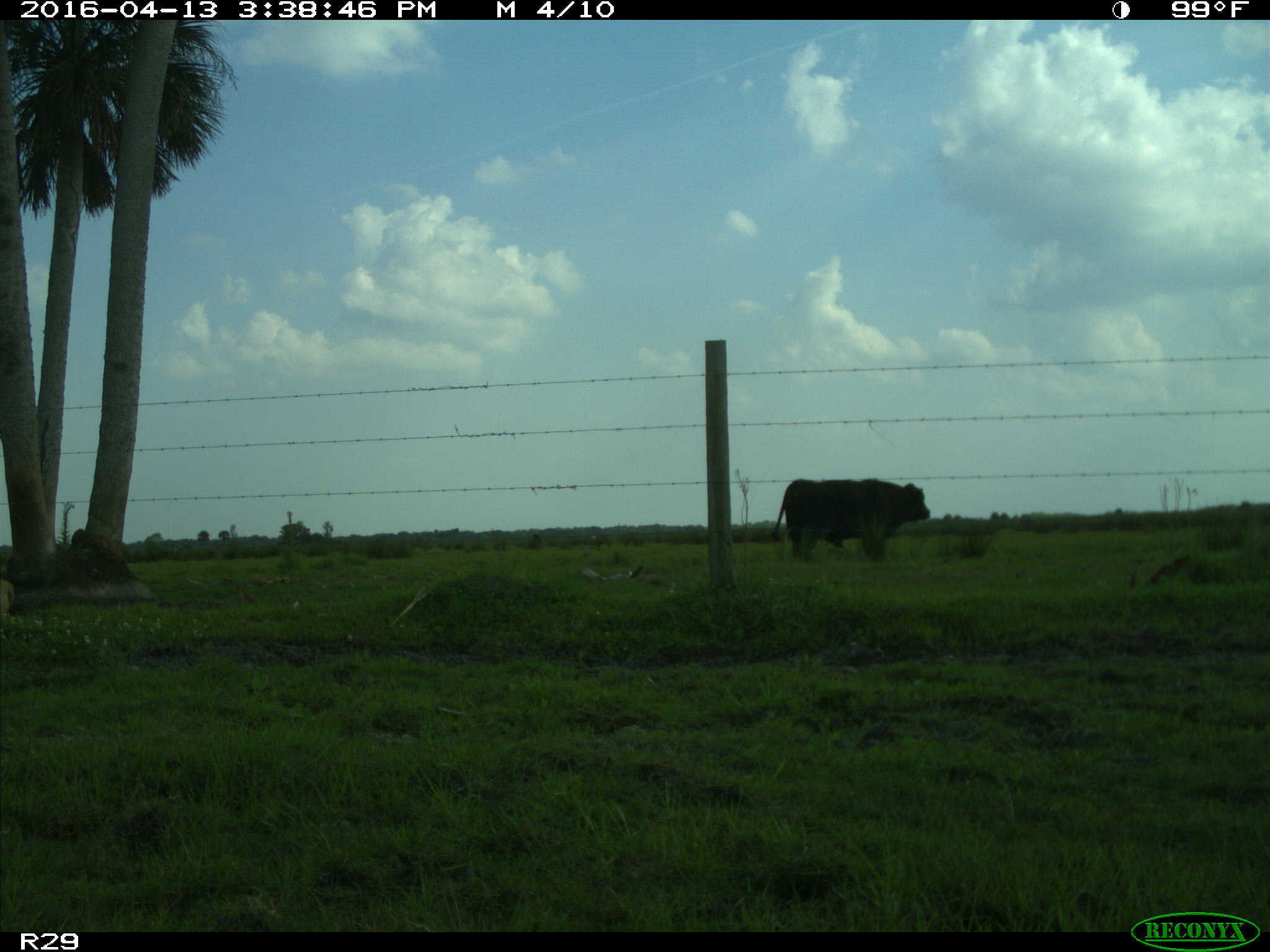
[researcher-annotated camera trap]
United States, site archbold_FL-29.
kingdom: Animalia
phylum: Chordata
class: Mammalia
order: Artiodactyla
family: Bovidae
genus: Bos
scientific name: Bos taurus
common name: domestic cow